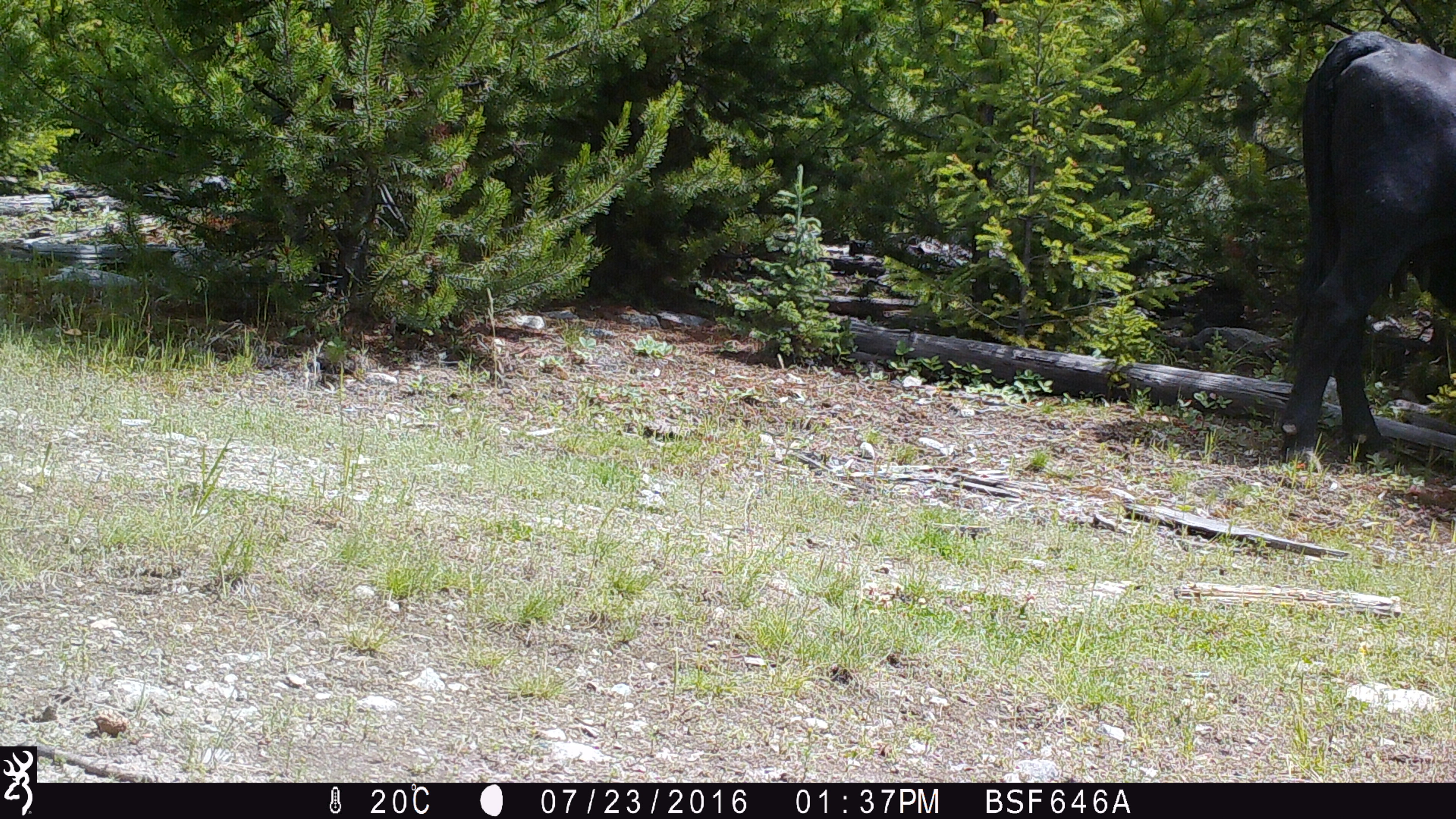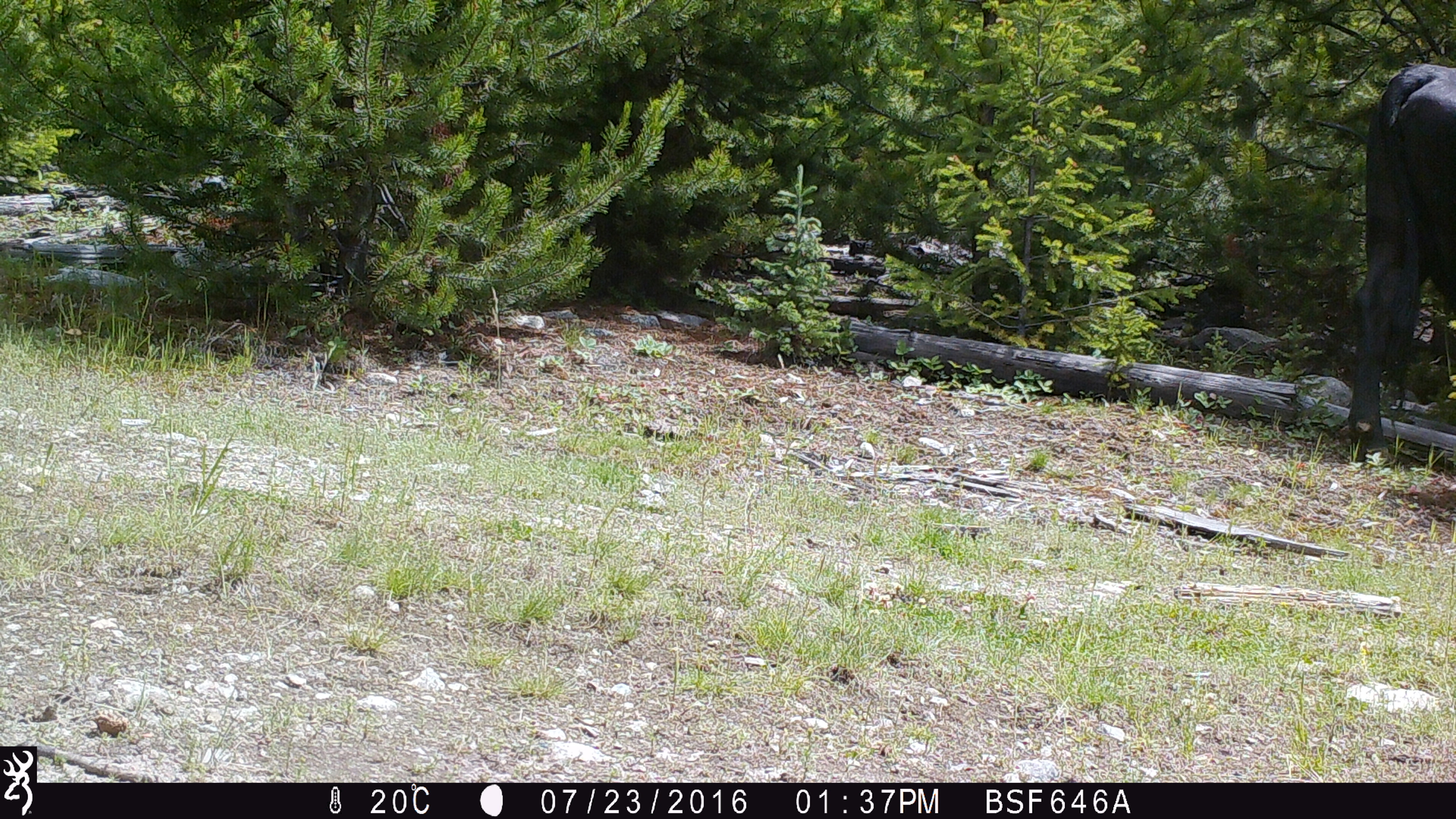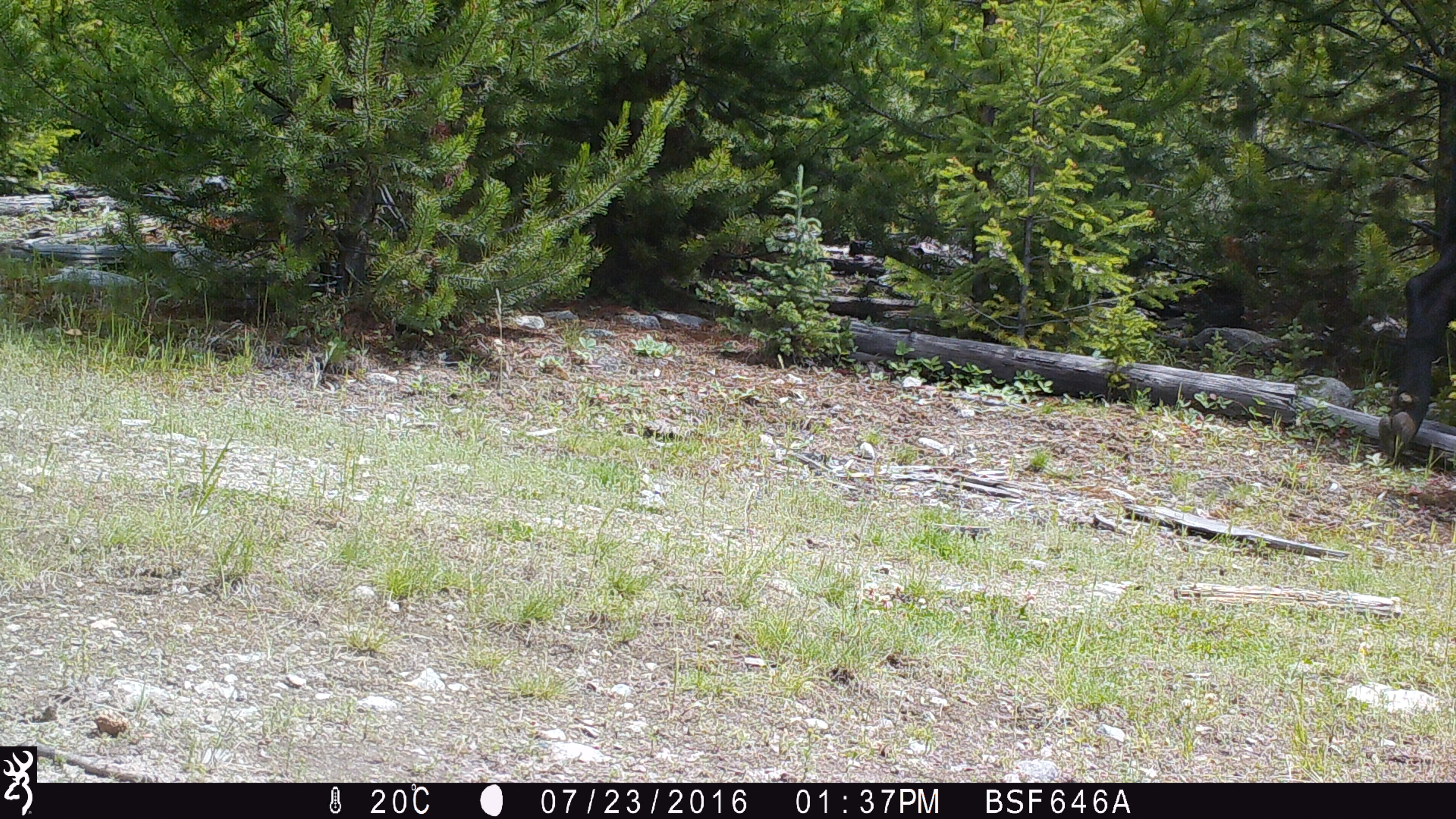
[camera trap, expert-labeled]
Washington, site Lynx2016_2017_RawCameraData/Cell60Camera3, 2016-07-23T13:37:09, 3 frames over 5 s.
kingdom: Animalia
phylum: Chordata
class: Mammalia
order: Artiodactyla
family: Bovidae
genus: Bos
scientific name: Bos taurus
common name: domestic cattle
Domestic cattle (Bos taurus). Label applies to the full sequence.